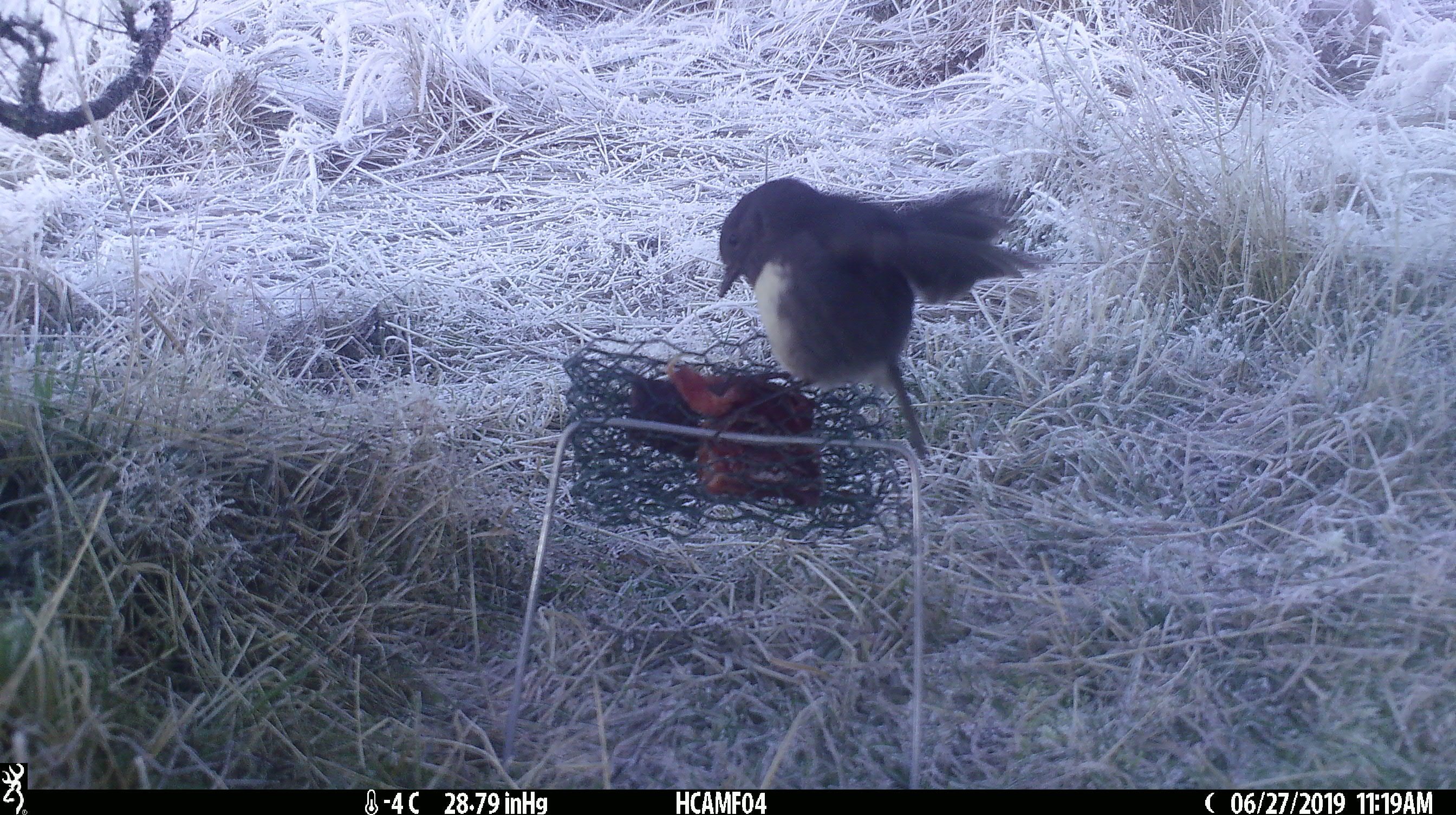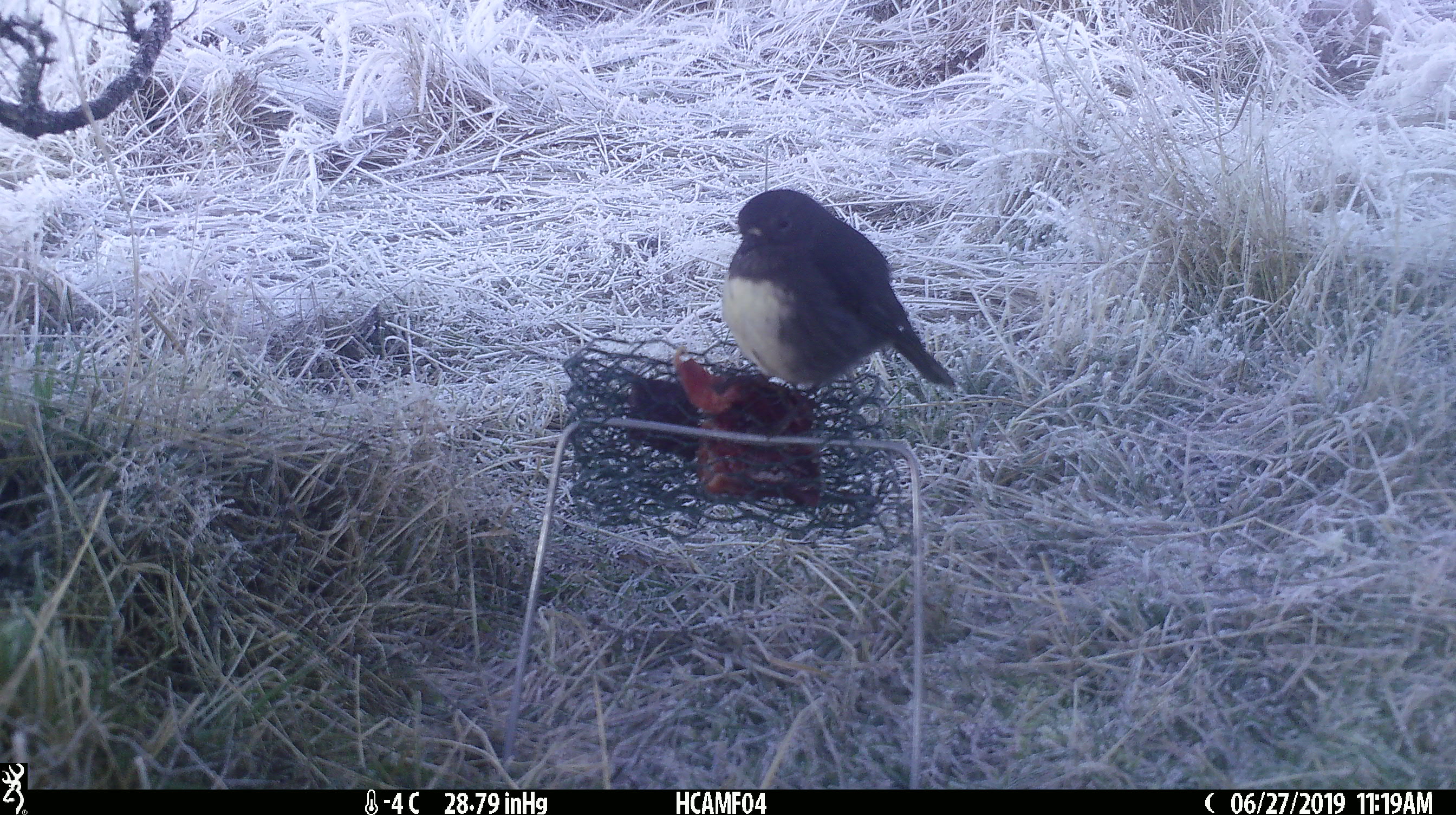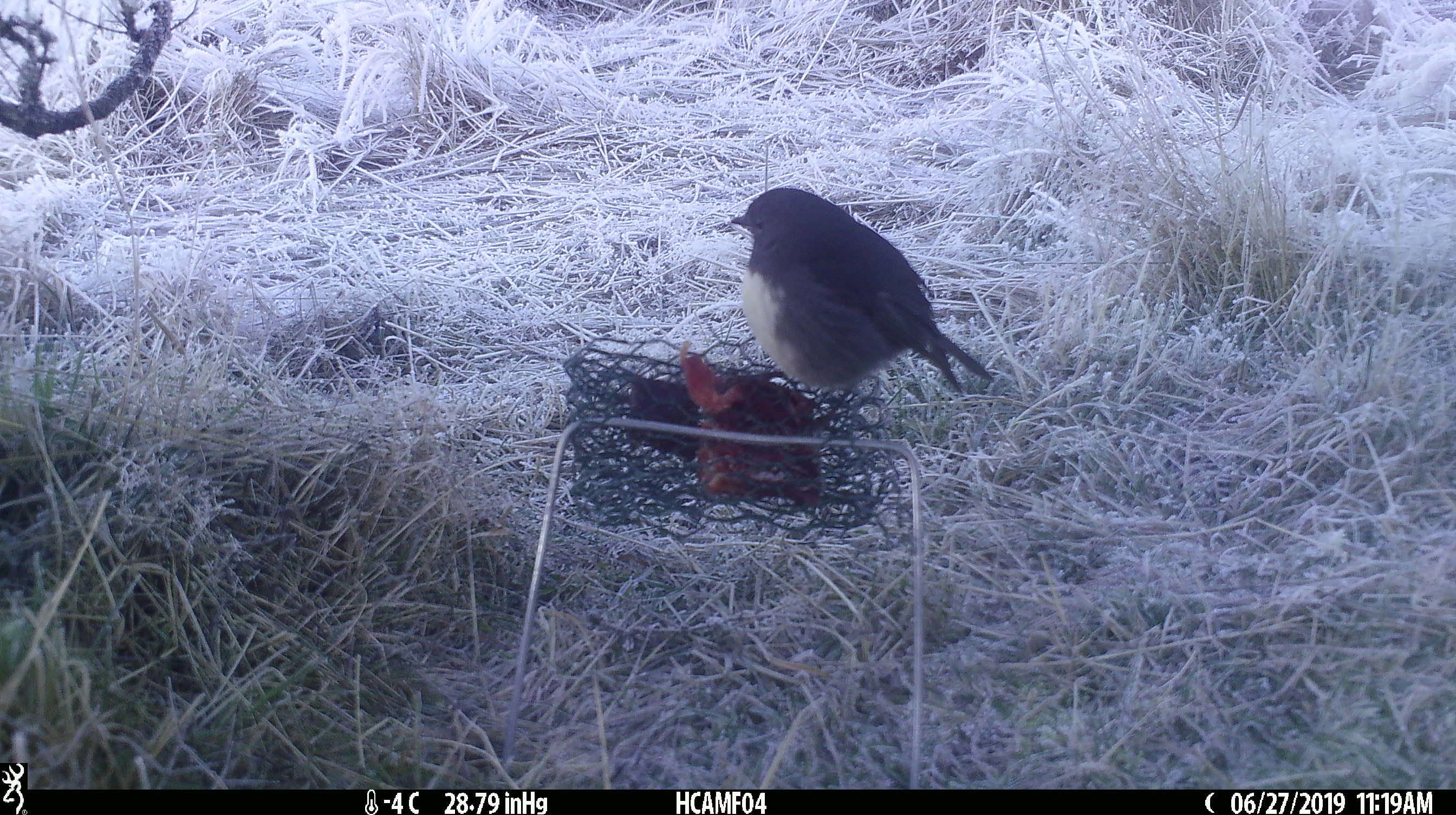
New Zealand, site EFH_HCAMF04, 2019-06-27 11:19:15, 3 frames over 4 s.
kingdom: Animalia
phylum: Chordata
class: Aves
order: Passeriformes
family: Petroicidae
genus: Petroica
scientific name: Petroica australis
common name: new zealand robin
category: robin